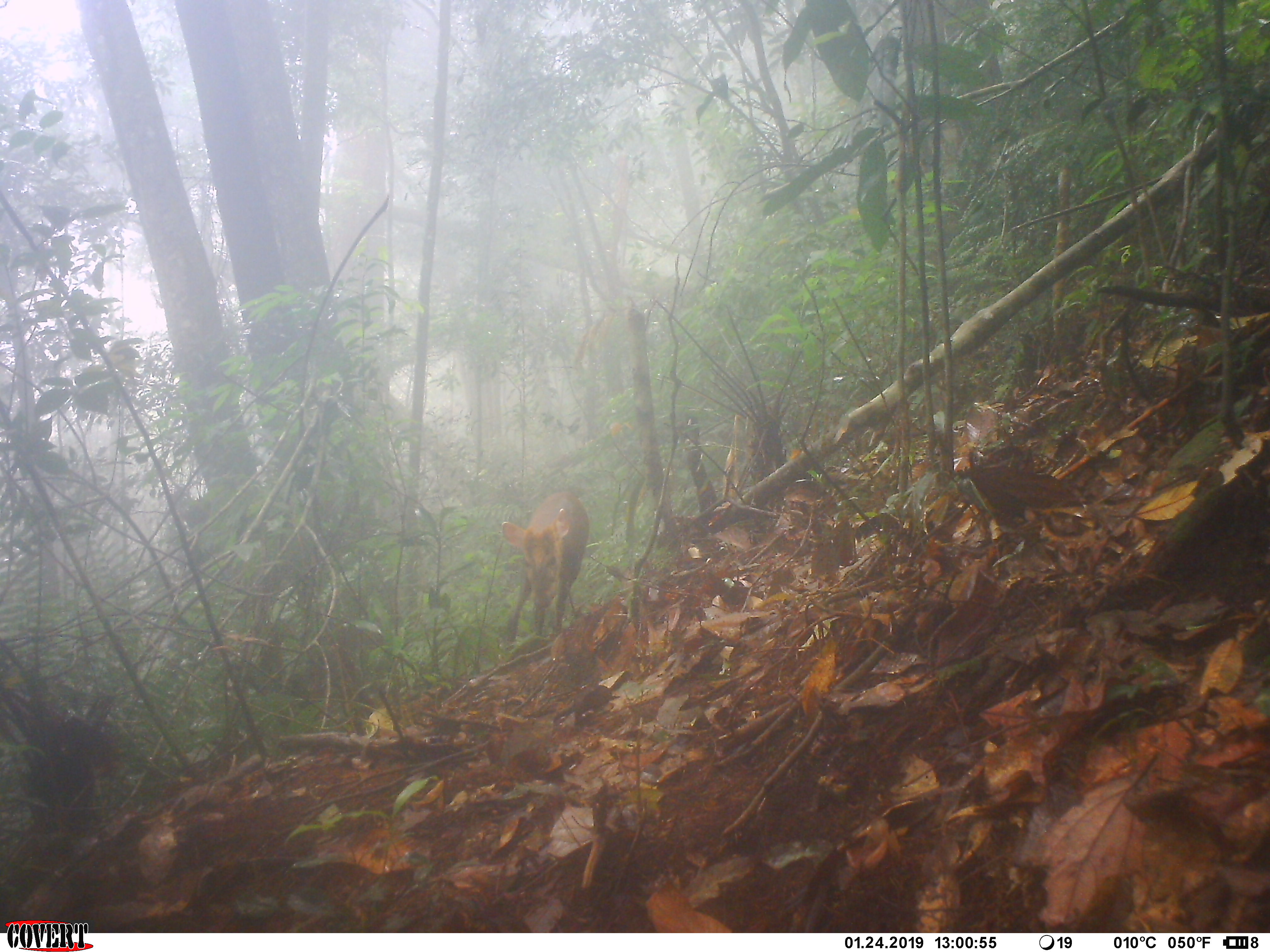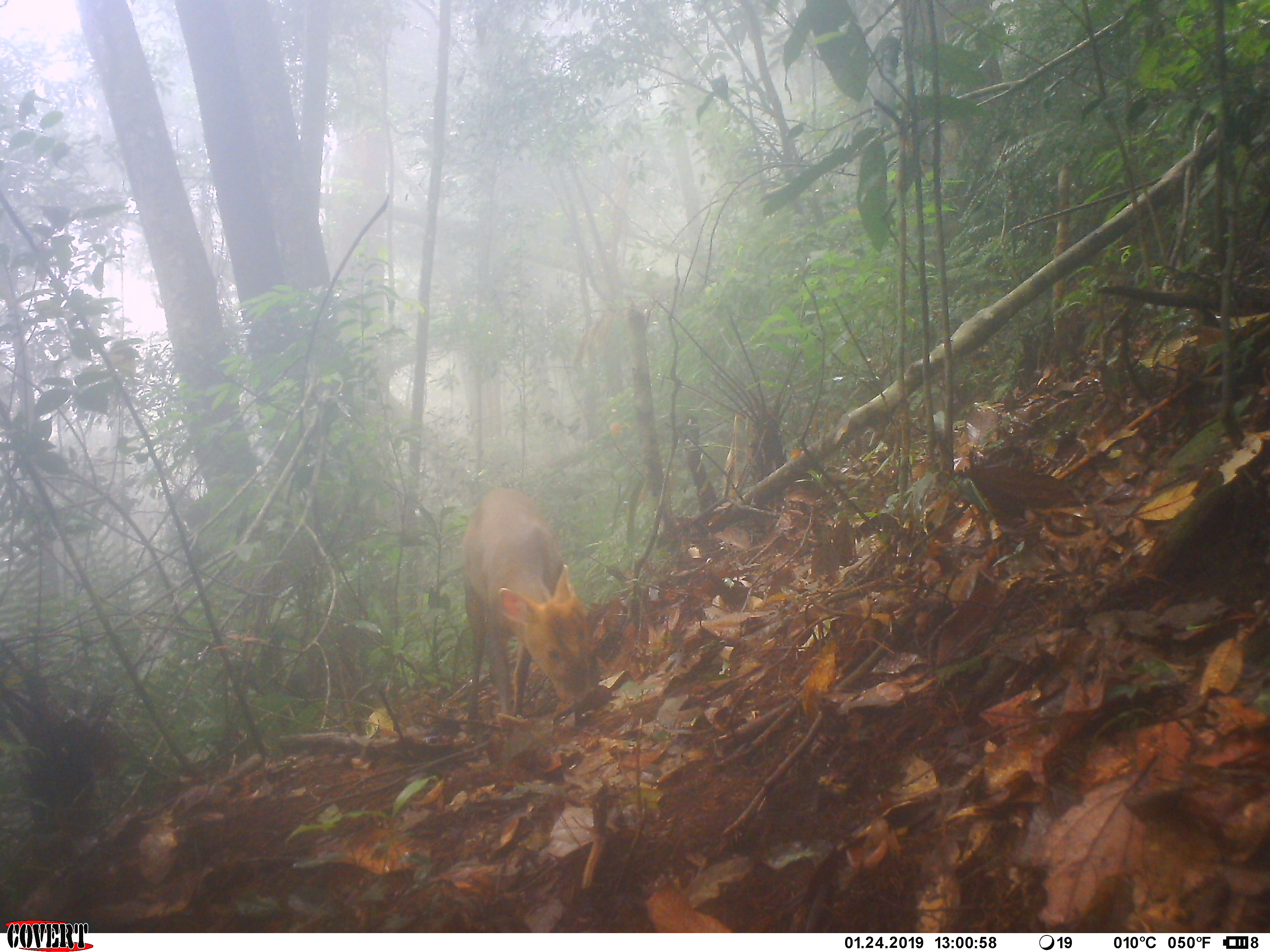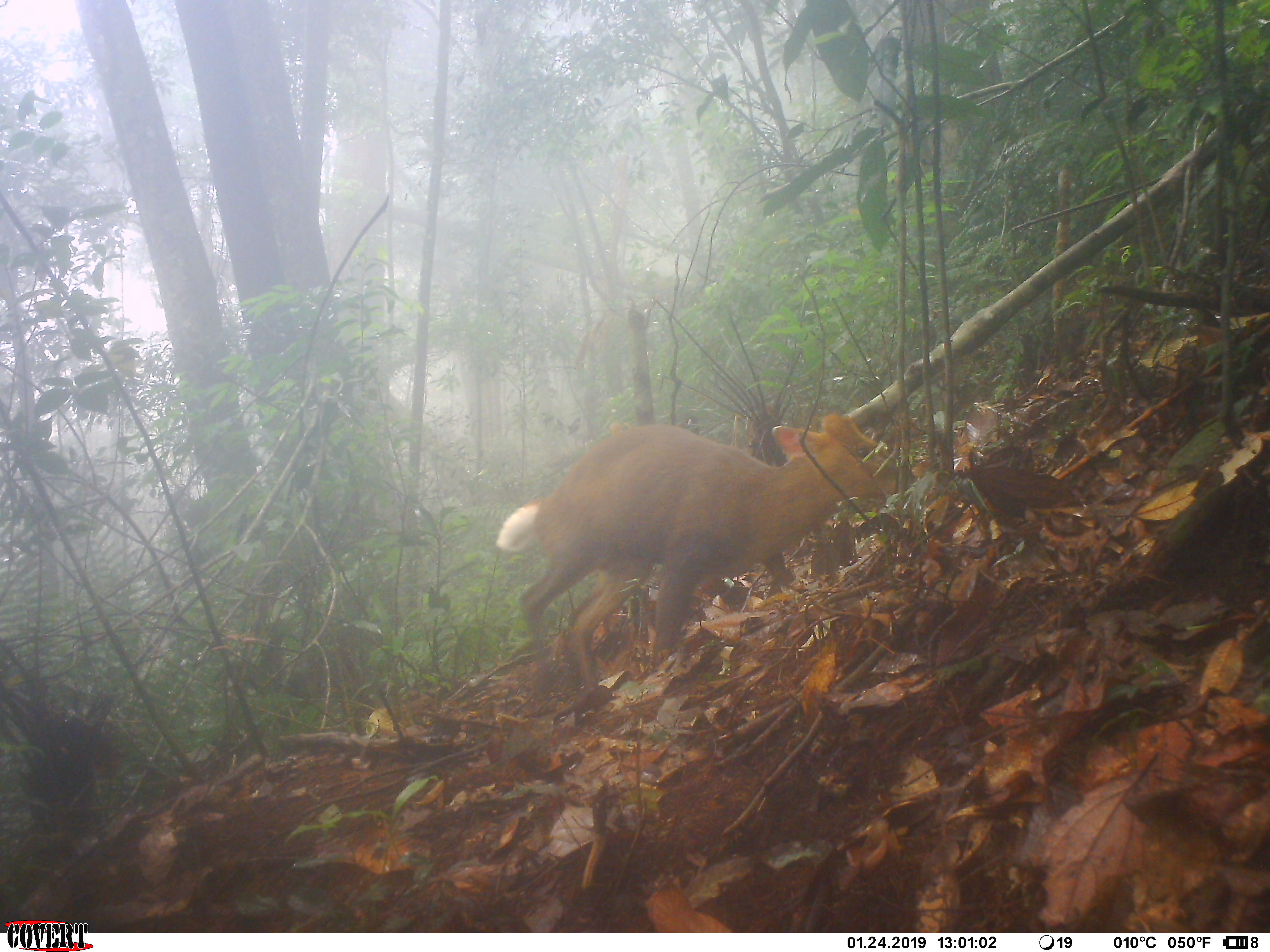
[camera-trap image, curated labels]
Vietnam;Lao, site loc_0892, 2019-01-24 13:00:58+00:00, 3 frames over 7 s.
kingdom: Animalia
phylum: Chordata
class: Mammalia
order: Artiodactyla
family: Cervidae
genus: Muntiacus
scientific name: Muntiacus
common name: muntjacs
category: unidentified muntjac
Unidentified muntjac (muntjacs) (Muntiacus). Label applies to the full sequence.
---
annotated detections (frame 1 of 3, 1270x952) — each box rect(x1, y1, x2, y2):
unidentified muntjac: rect(500, 489, 591, 651)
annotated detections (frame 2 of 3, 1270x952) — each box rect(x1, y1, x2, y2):
unidentified muntjac: rect(462, 486, 591, 733)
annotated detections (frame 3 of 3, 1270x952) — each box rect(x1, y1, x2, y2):
unidentified muntjac: rect(492, 409, 918, 702)